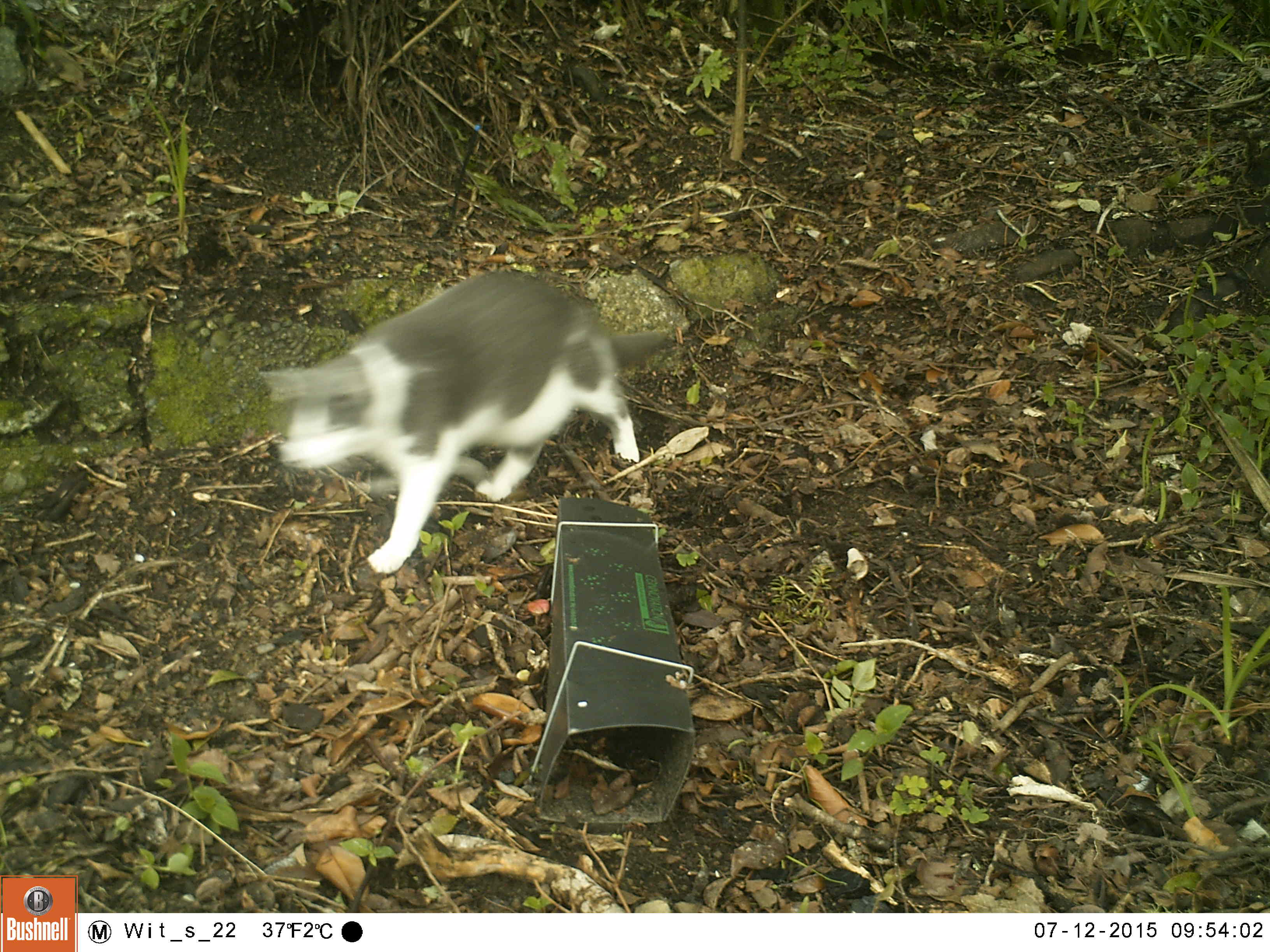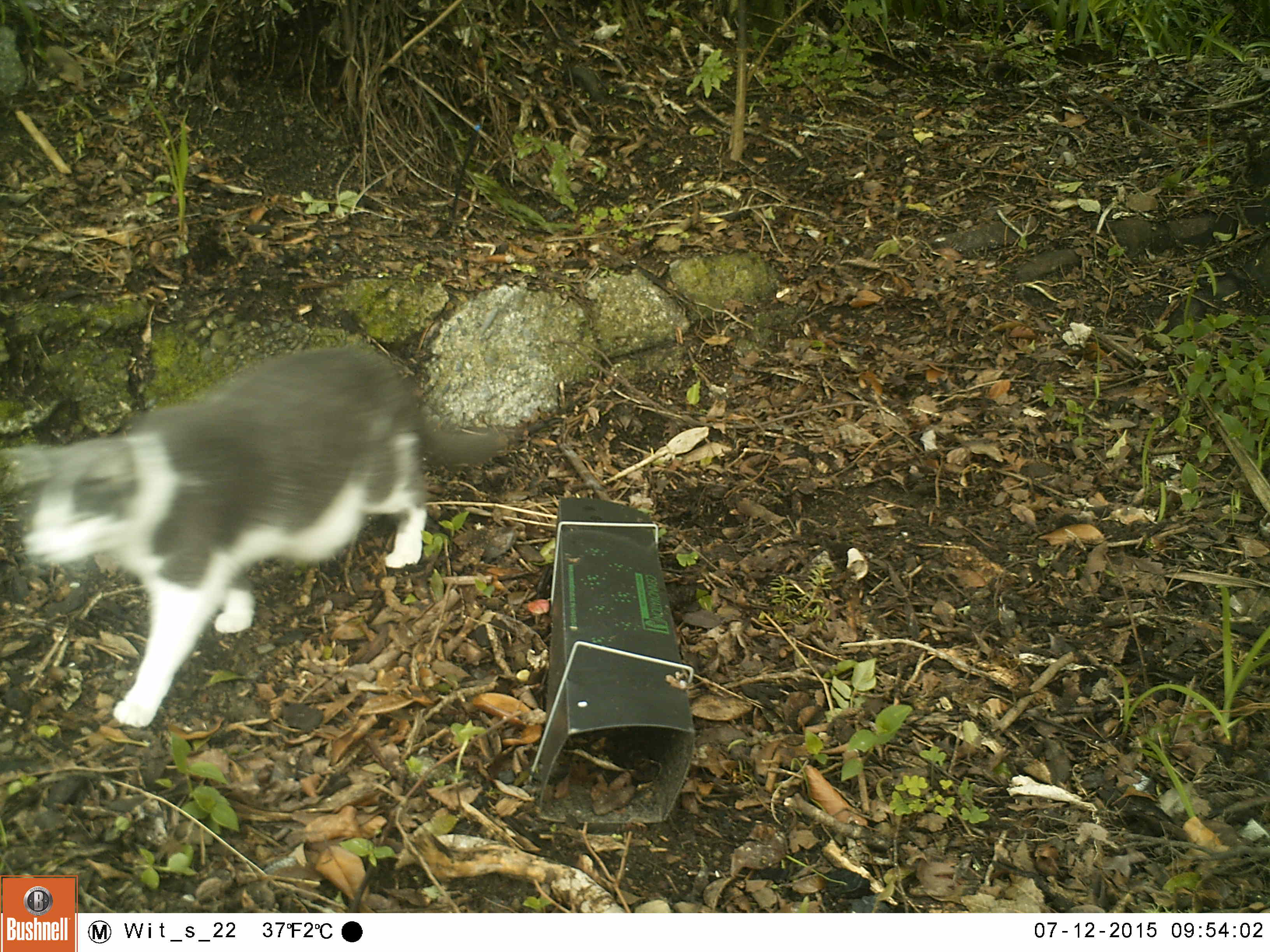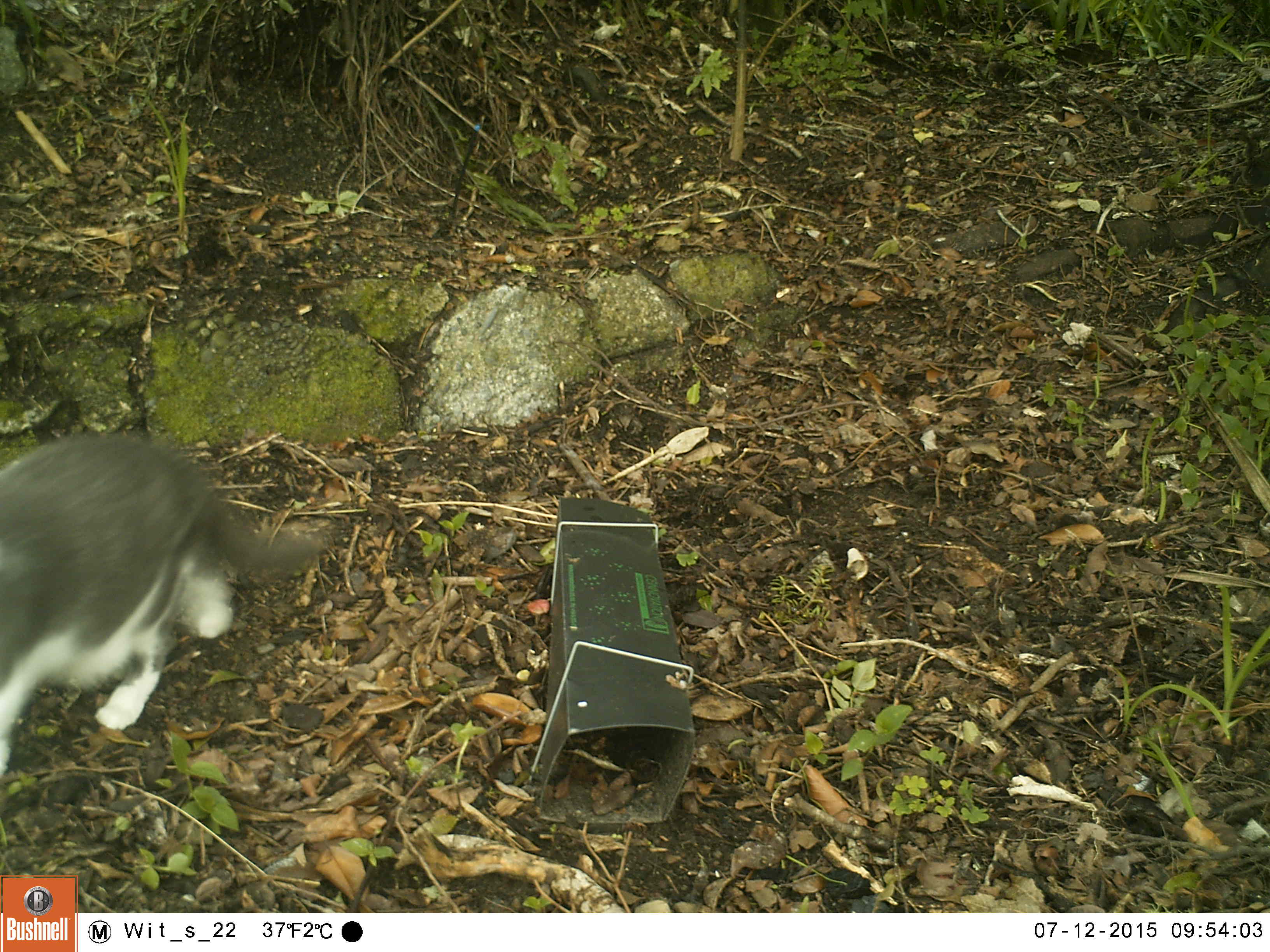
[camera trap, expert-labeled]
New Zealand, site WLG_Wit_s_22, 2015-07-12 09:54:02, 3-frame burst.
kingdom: Animalia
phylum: Chordata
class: Mammalia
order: Carnivora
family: Felidae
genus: Felis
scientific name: Felis catus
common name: domestic cat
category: cat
Cat (domestic cat) (Felis catus).